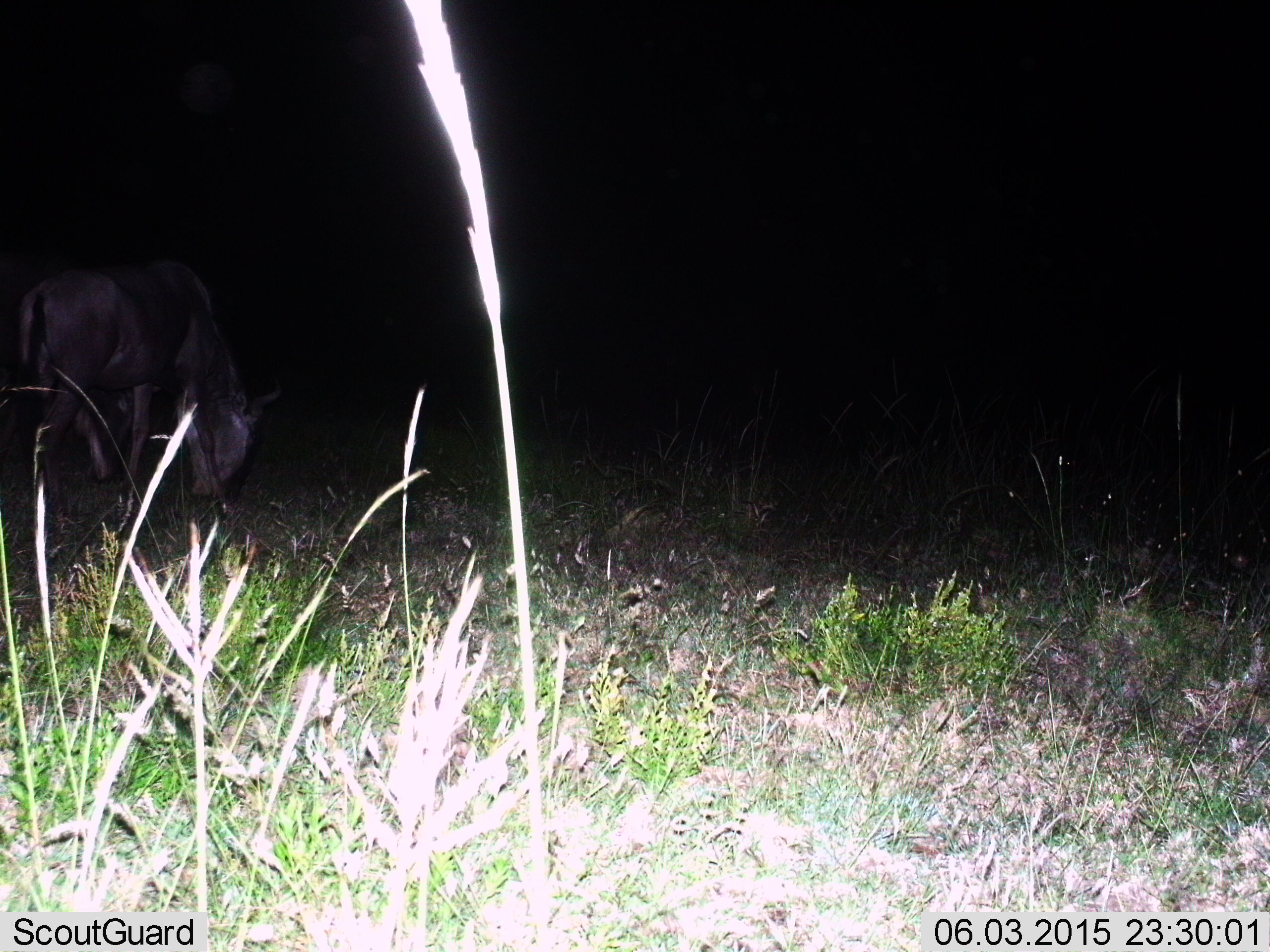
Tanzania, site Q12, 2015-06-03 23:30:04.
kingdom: Animalia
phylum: Chordata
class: Mammalia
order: Artiodactyla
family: Bovidae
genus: Connochaetes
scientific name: Connochaetes taurinus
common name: blue wildebeest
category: wildebeest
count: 1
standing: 9%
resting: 0%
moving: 0%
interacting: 0%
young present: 0%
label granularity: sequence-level